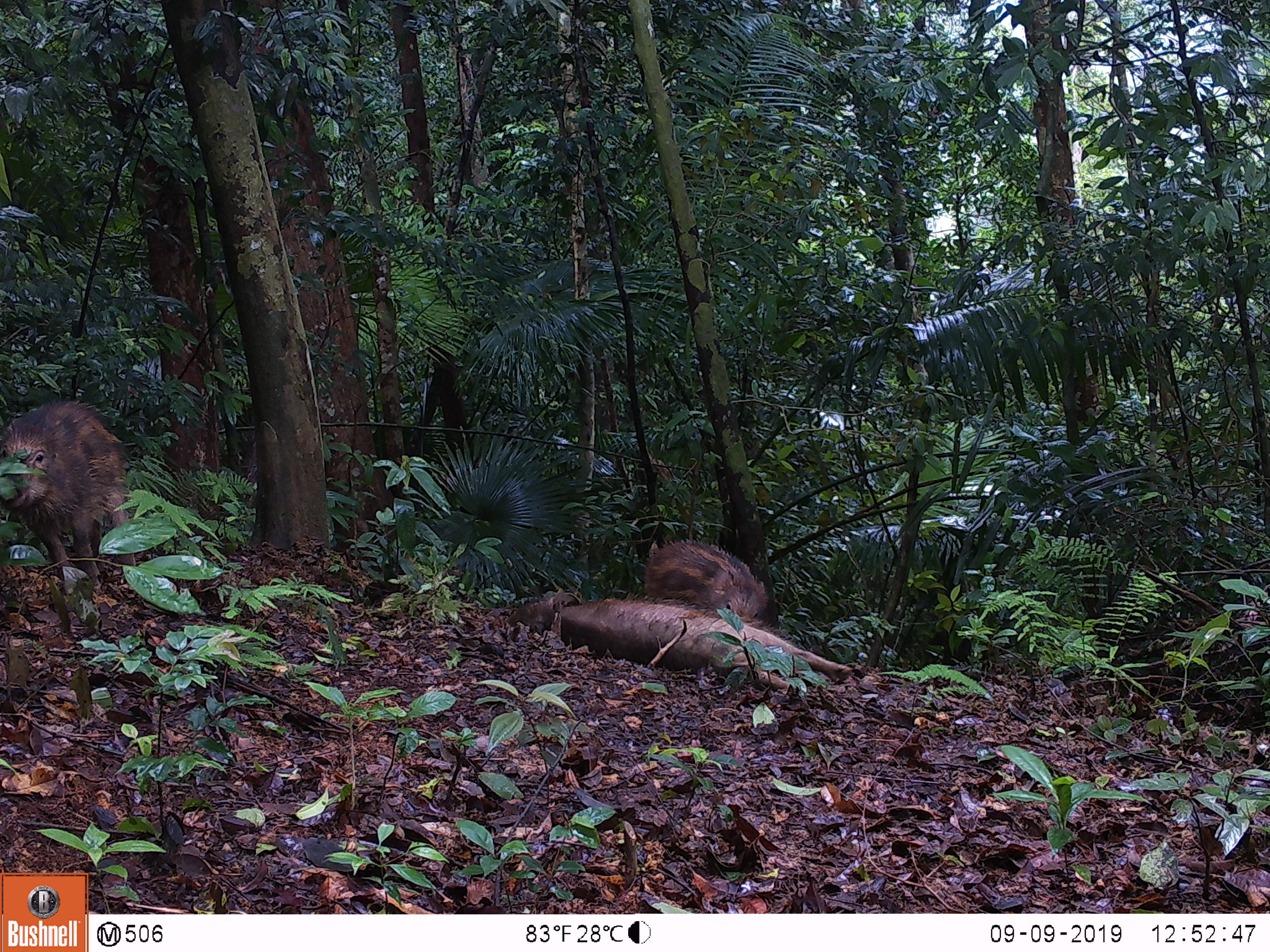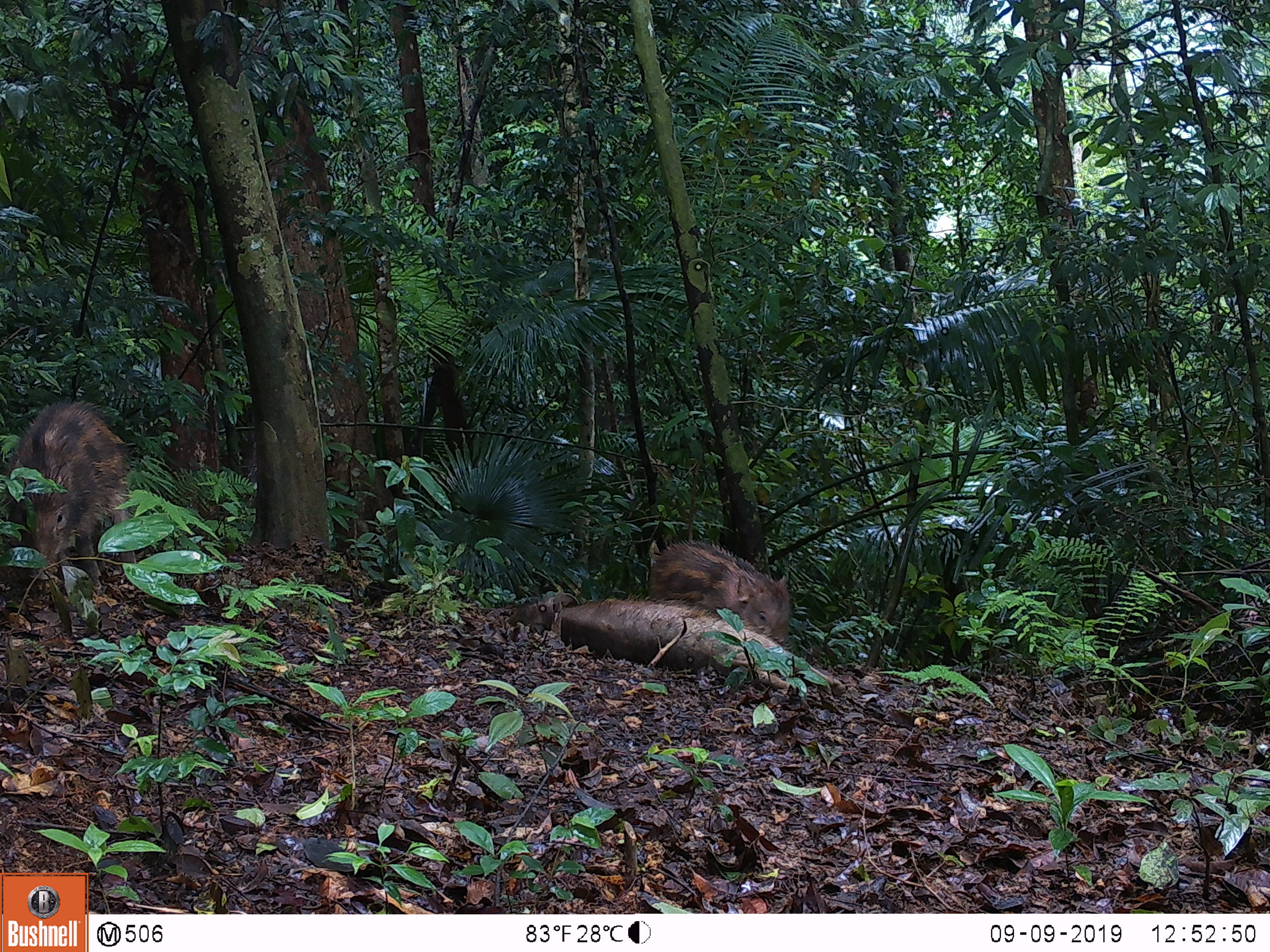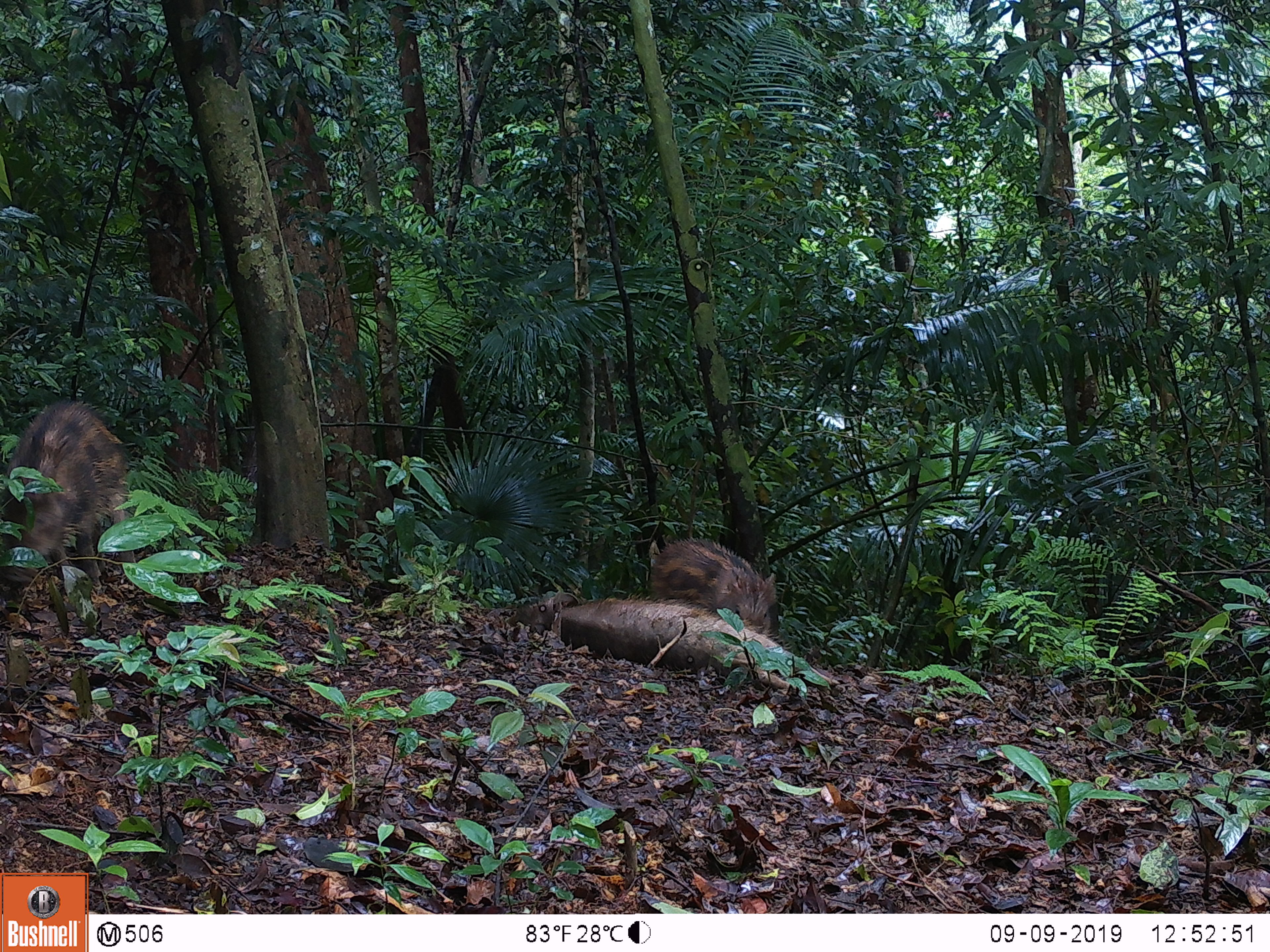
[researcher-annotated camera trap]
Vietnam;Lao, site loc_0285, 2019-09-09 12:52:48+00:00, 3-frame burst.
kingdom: Animalia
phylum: Chordata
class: Mammalia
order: Artiodactyla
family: Suidae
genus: Sus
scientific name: Sus scrofa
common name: eurasian wild pig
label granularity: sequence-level